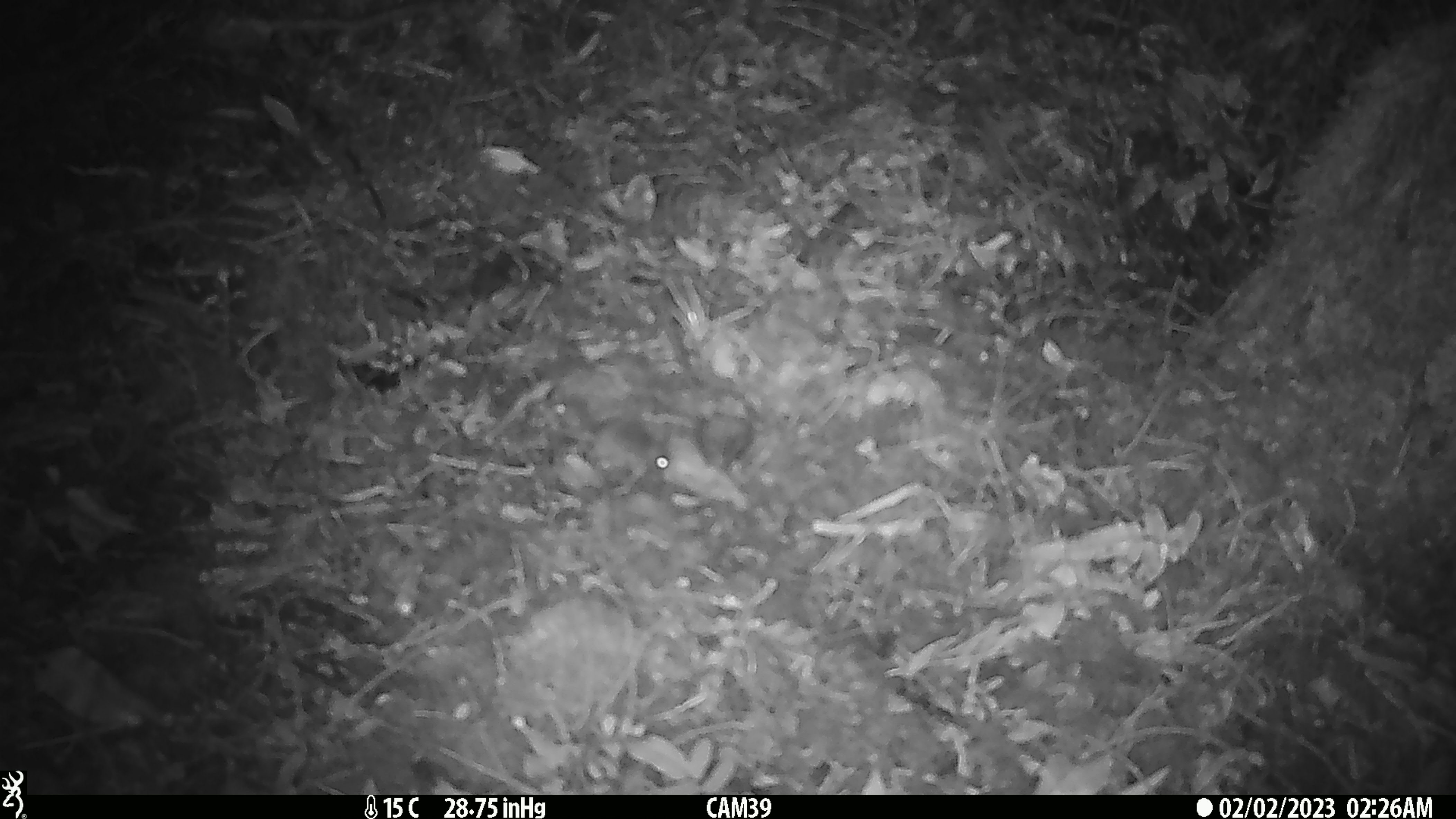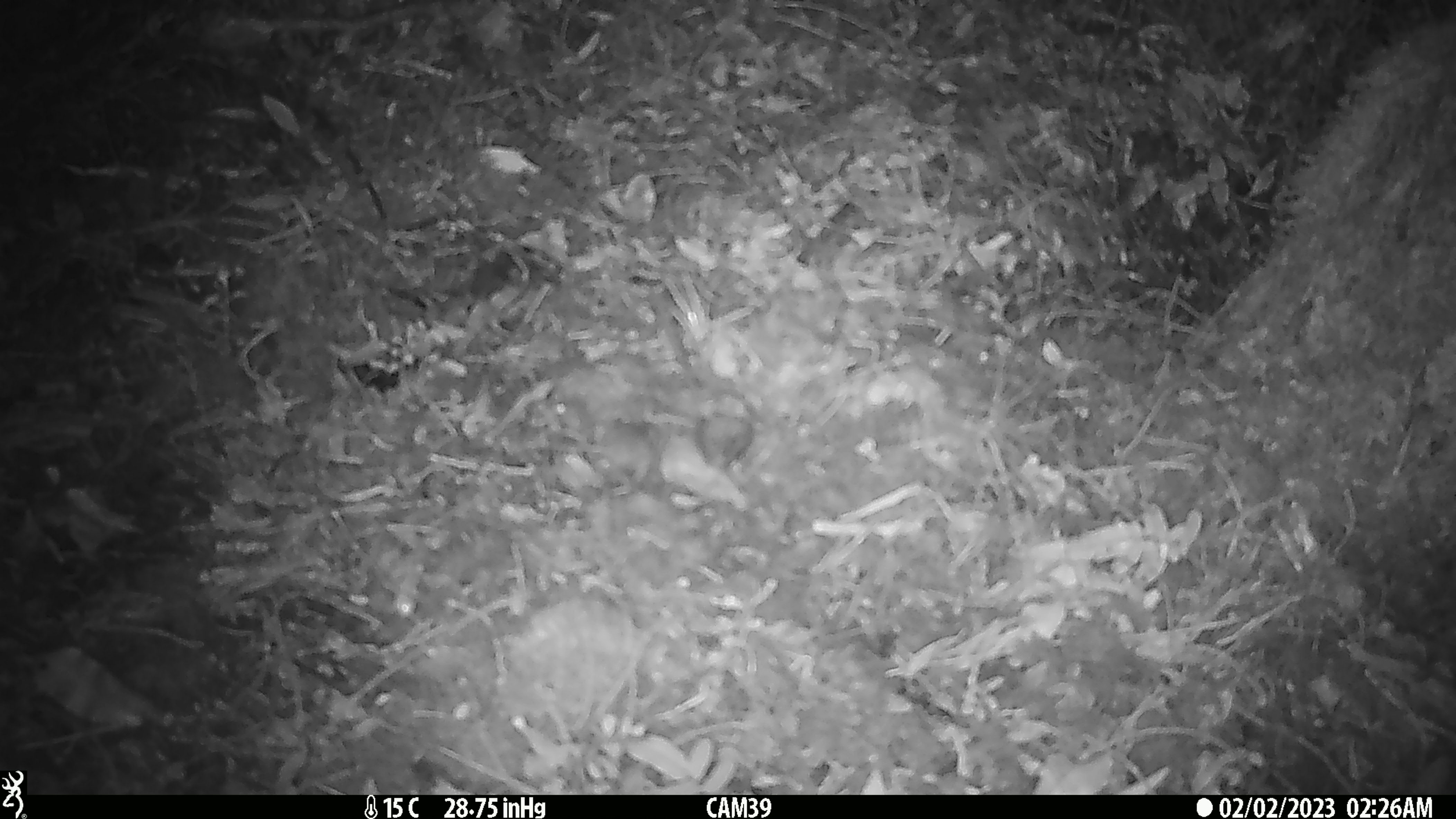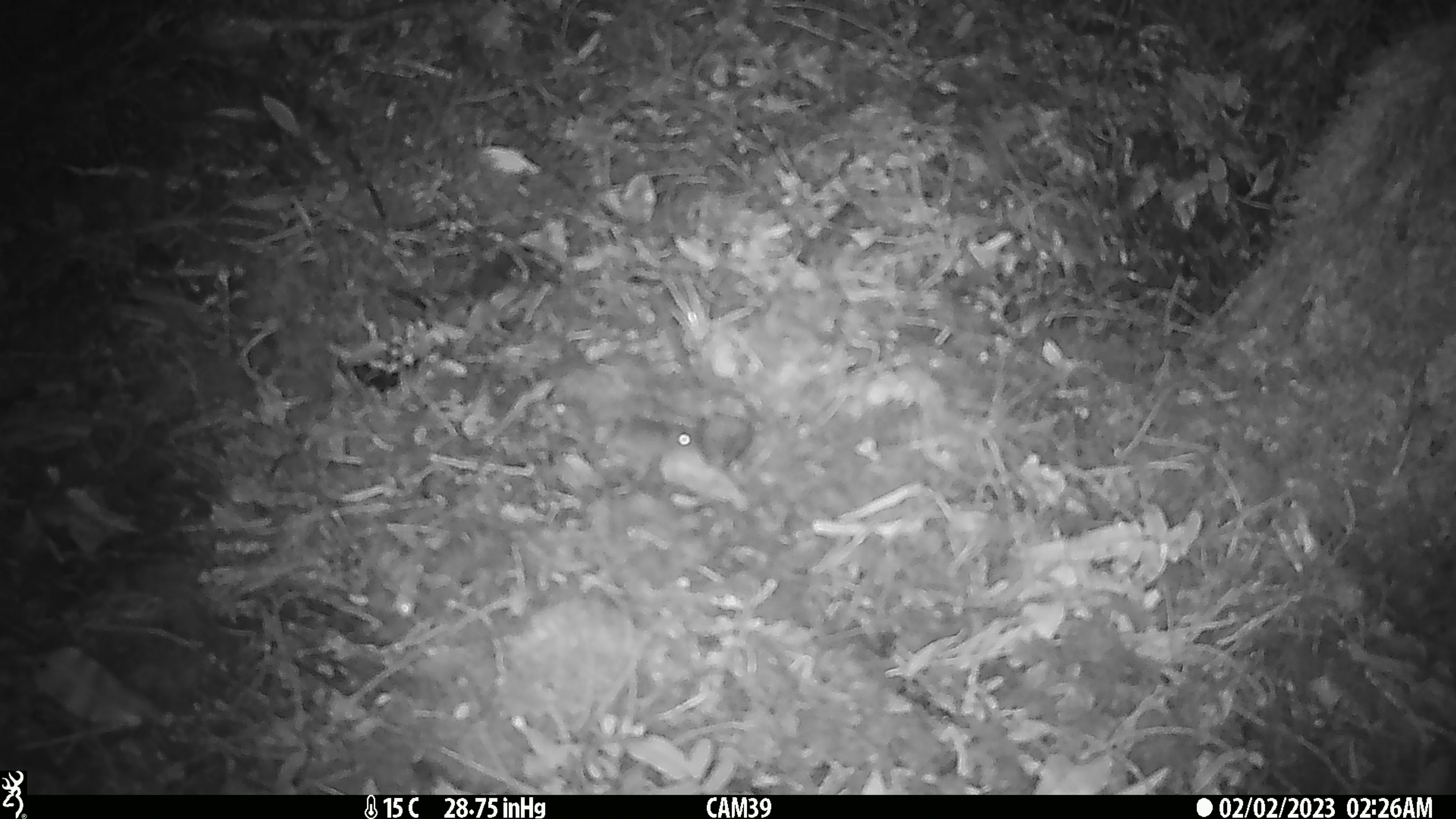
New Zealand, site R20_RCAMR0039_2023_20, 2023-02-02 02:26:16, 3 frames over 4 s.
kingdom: Animalia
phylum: Chordata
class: Mammalia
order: Rodentia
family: Muridae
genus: Mus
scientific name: Mus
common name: mouse